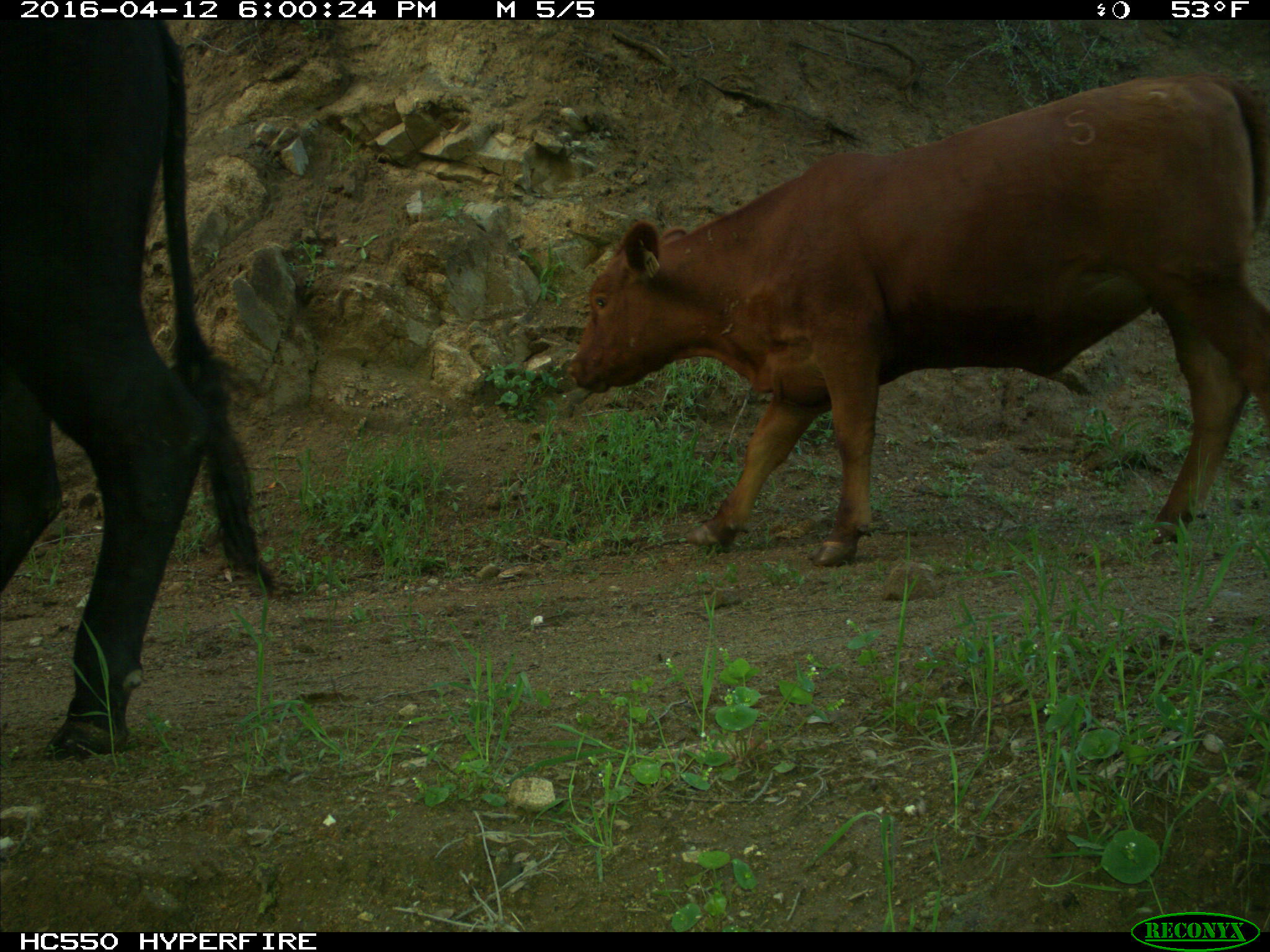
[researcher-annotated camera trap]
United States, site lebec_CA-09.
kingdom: Animalia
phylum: Chordata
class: Mammalia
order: Artiodactyla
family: Bovidae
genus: Bos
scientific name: Bos taurus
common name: domestic cow